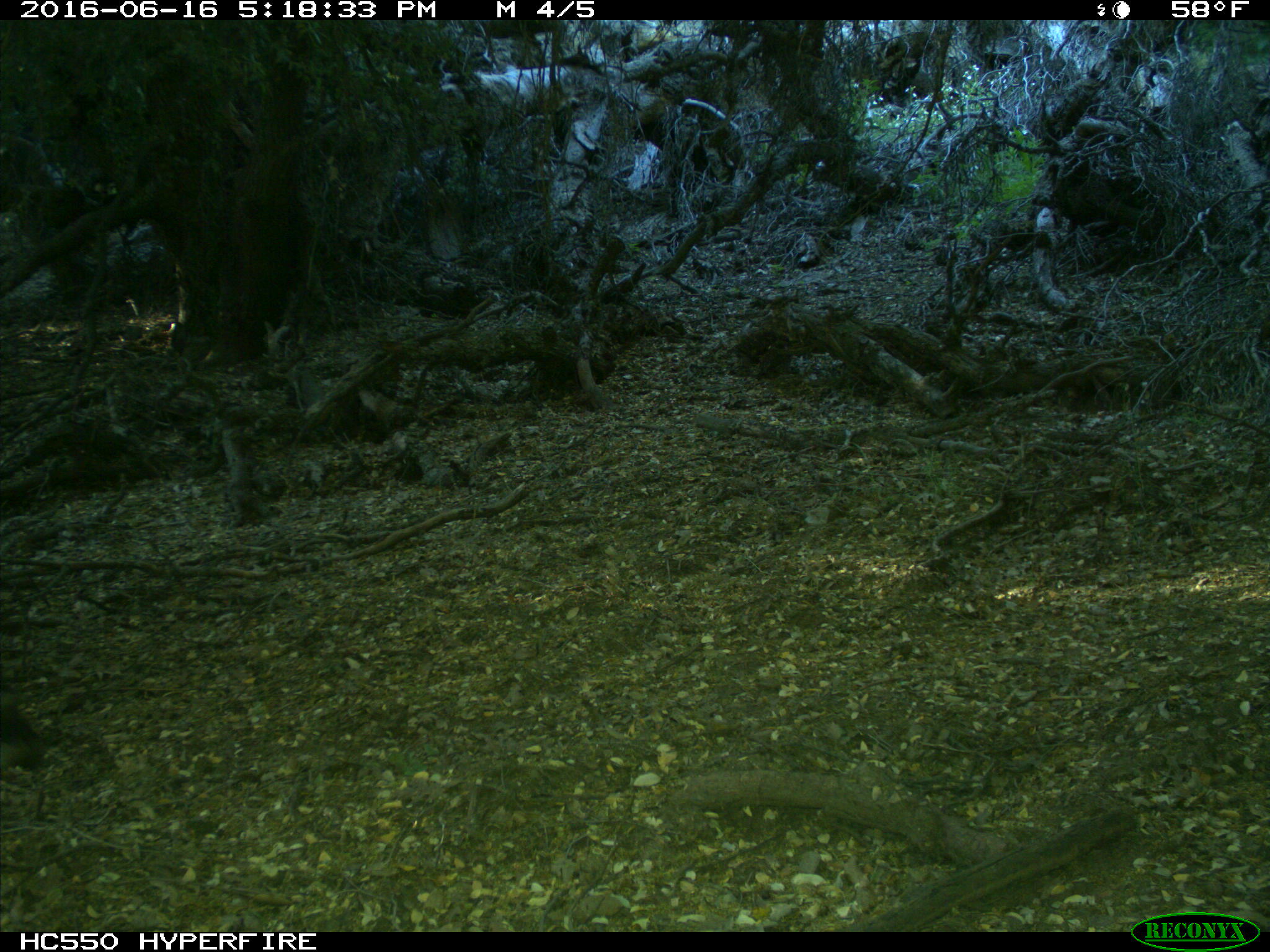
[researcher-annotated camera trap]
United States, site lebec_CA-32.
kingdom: Animalia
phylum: Chordata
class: Mammalia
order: Artiodactyla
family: Bovidae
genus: Bos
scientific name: Bos taurus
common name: domestic cow